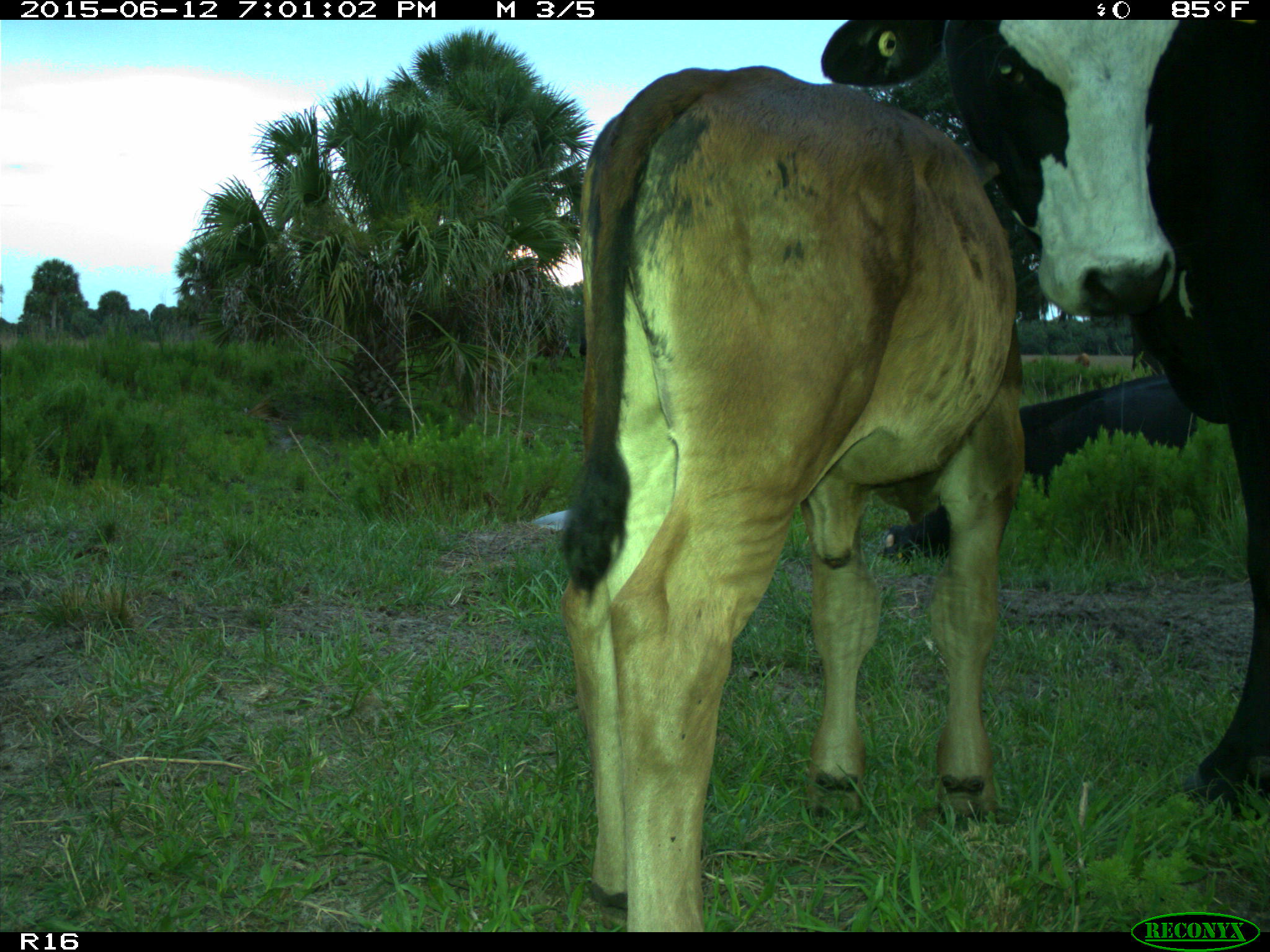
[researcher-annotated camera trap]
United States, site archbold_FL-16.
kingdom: Animalia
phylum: Chordata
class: Mammalia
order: Artiodactyla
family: Bovidae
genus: Bos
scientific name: Bos taurus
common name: domestic cow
Bos taurus (domestic cow).